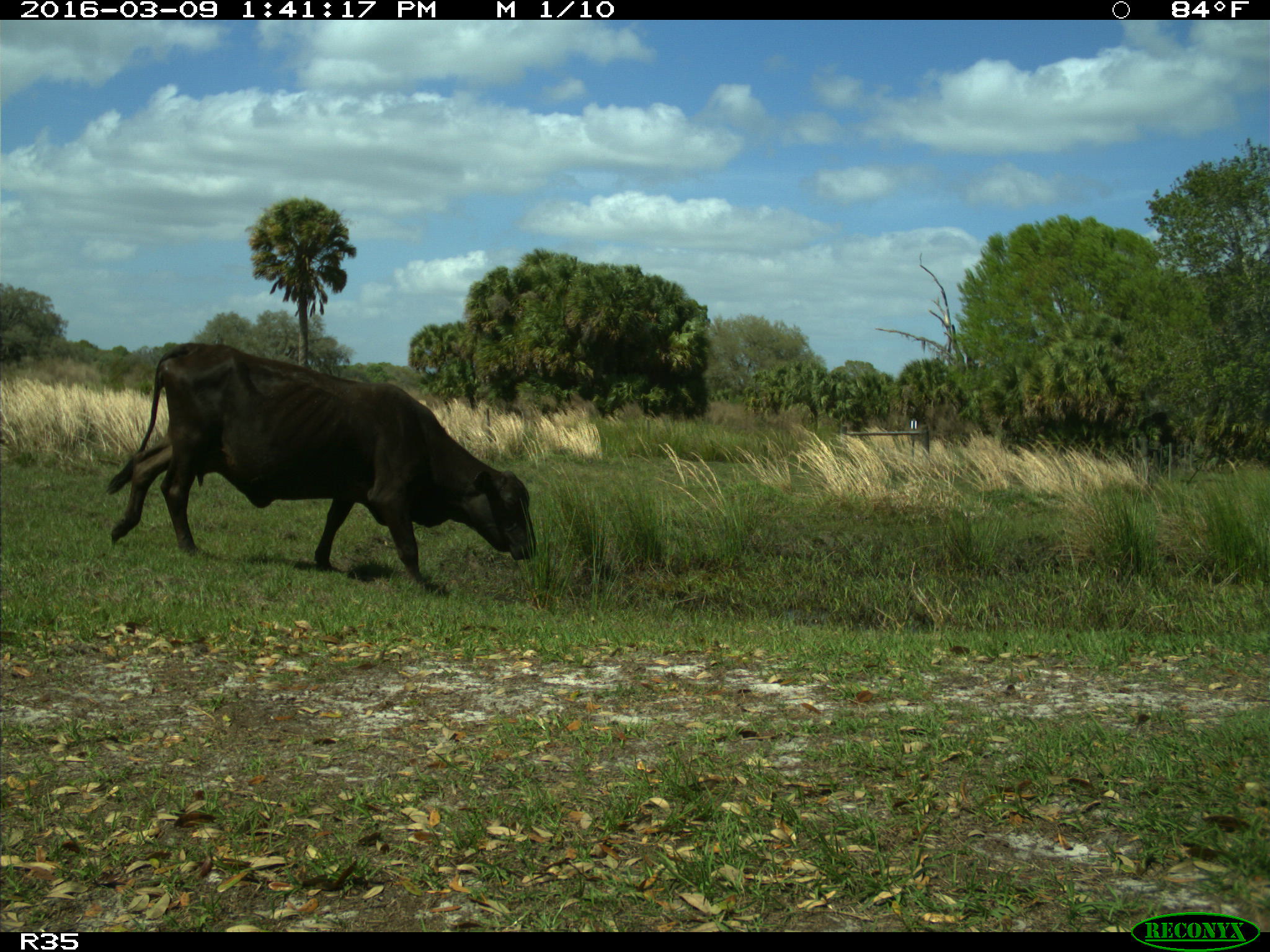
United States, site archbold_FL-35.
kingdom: Animalia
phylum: Chordata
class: Mammalia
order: Artiodactyla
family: Bovidae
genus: Bos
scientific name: Bos taurus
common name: domestic cow